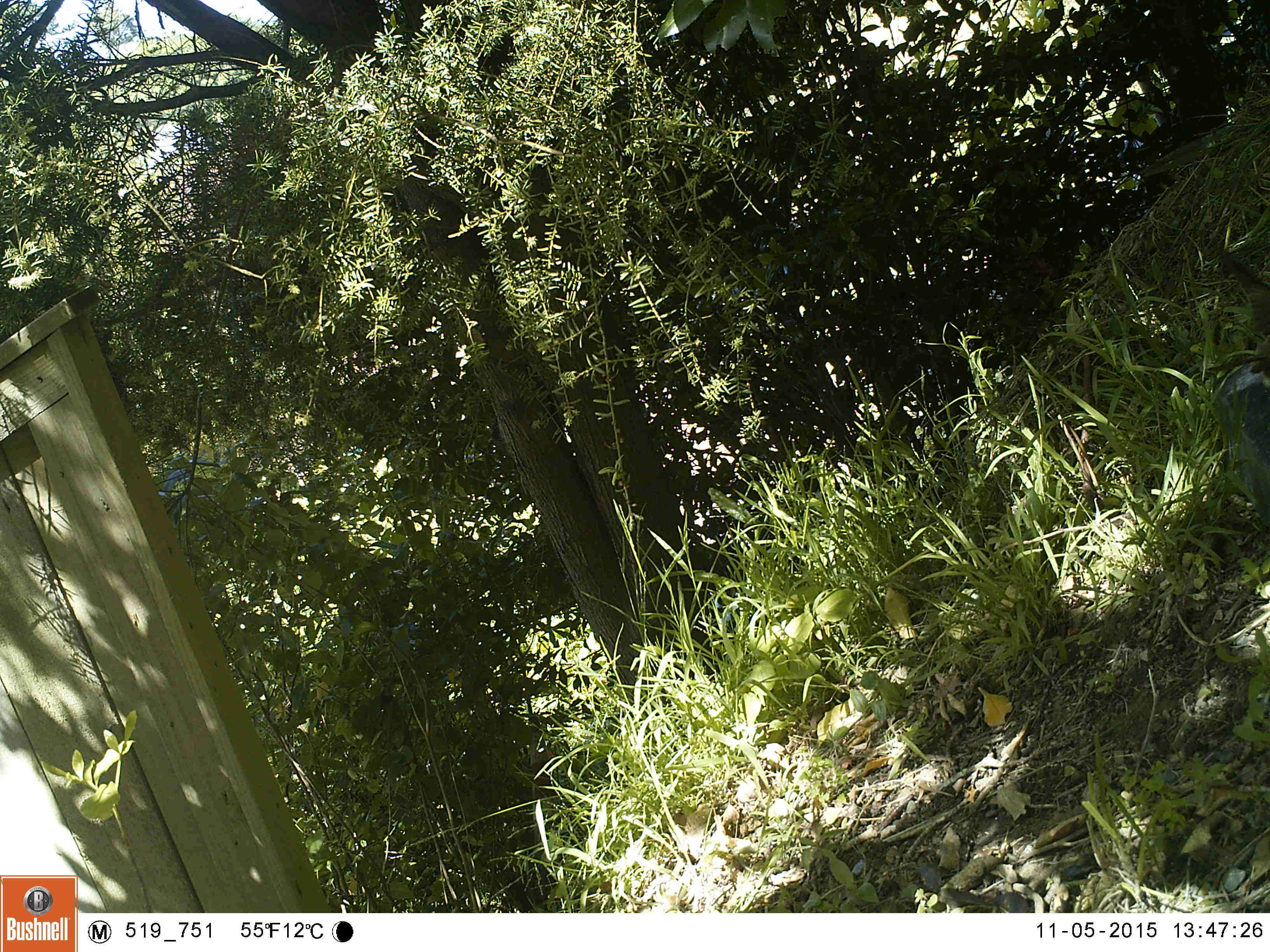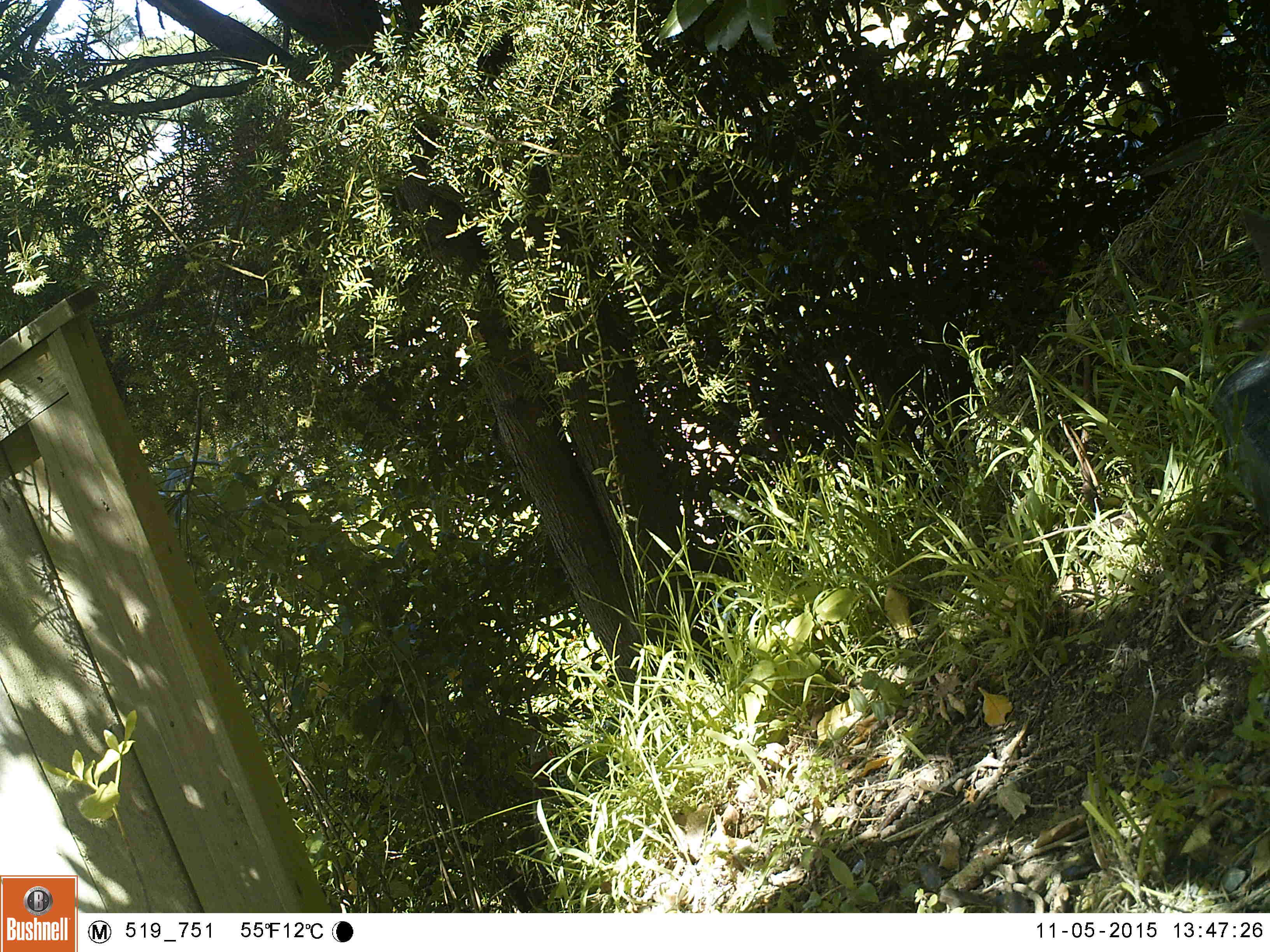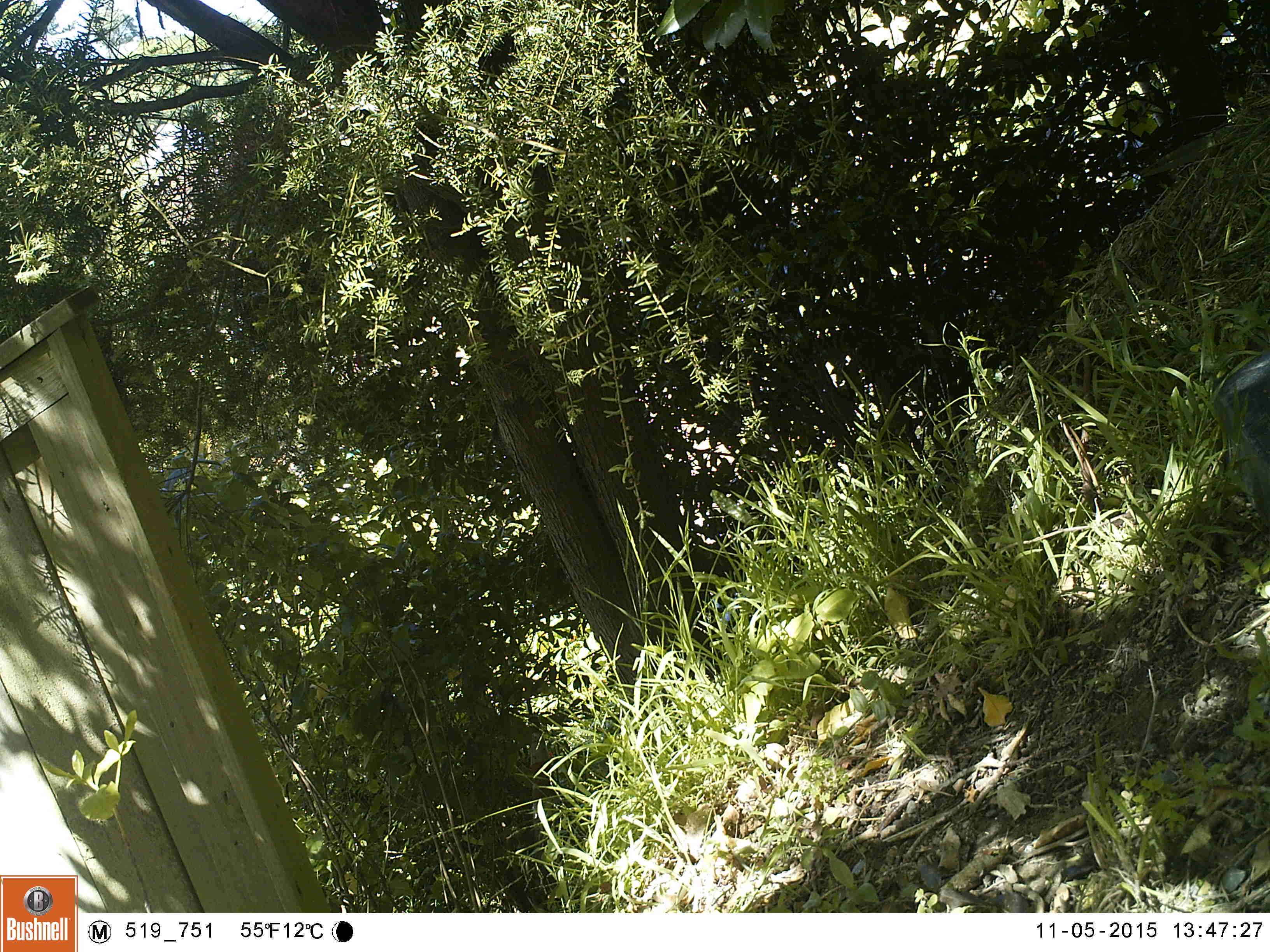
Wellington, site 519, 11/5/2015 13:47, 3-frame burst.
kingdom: Animalia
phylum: Chordata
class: Aves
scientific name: Aves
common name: bird